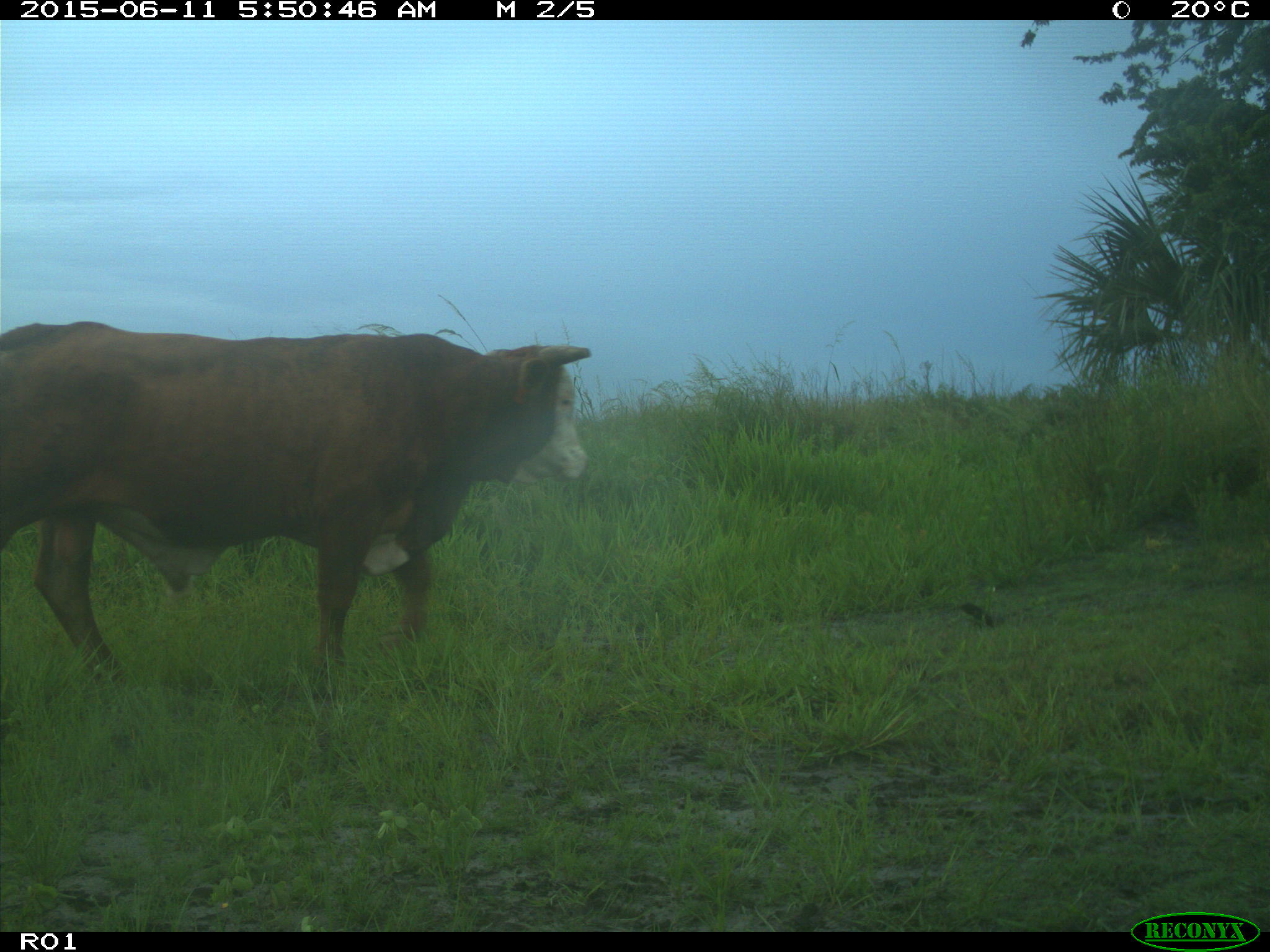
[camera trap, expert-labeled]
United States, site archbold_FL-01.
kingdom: Animalia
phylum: Chordata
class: Mammalia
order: Artiodactyla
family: Bovidae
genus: Bos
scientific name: Bos taurus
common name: domestic cow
Bos taurus (domestic cow).